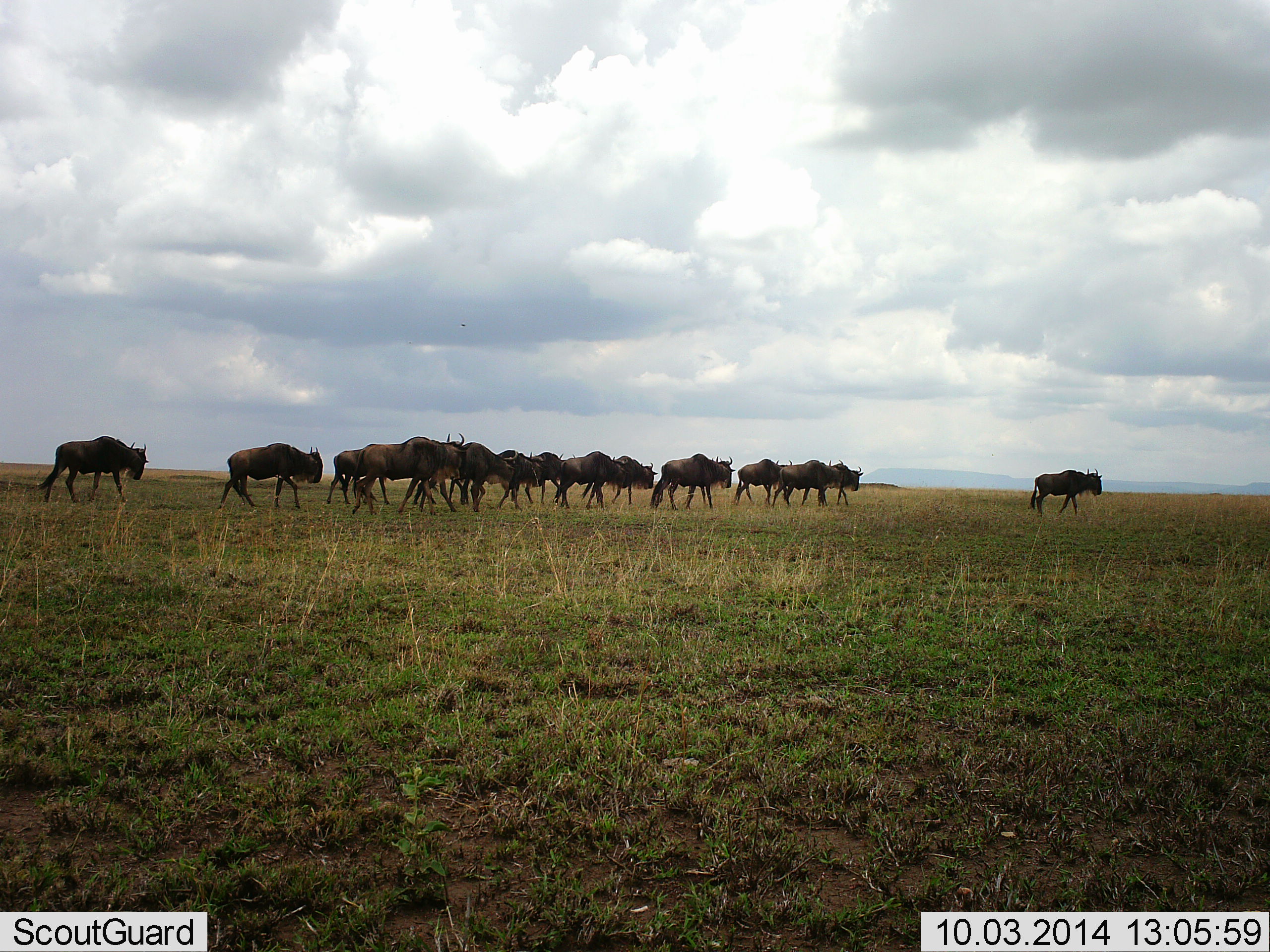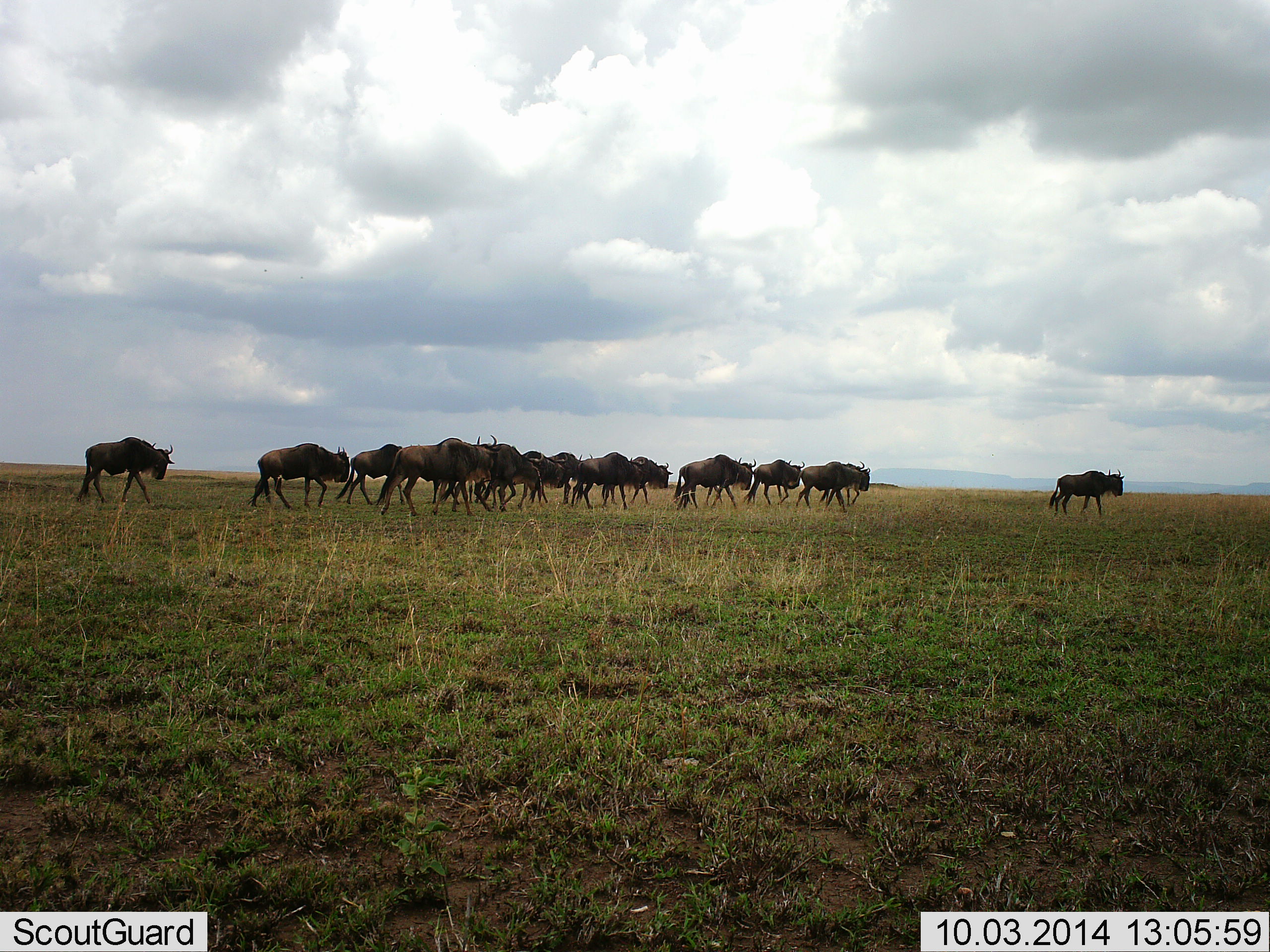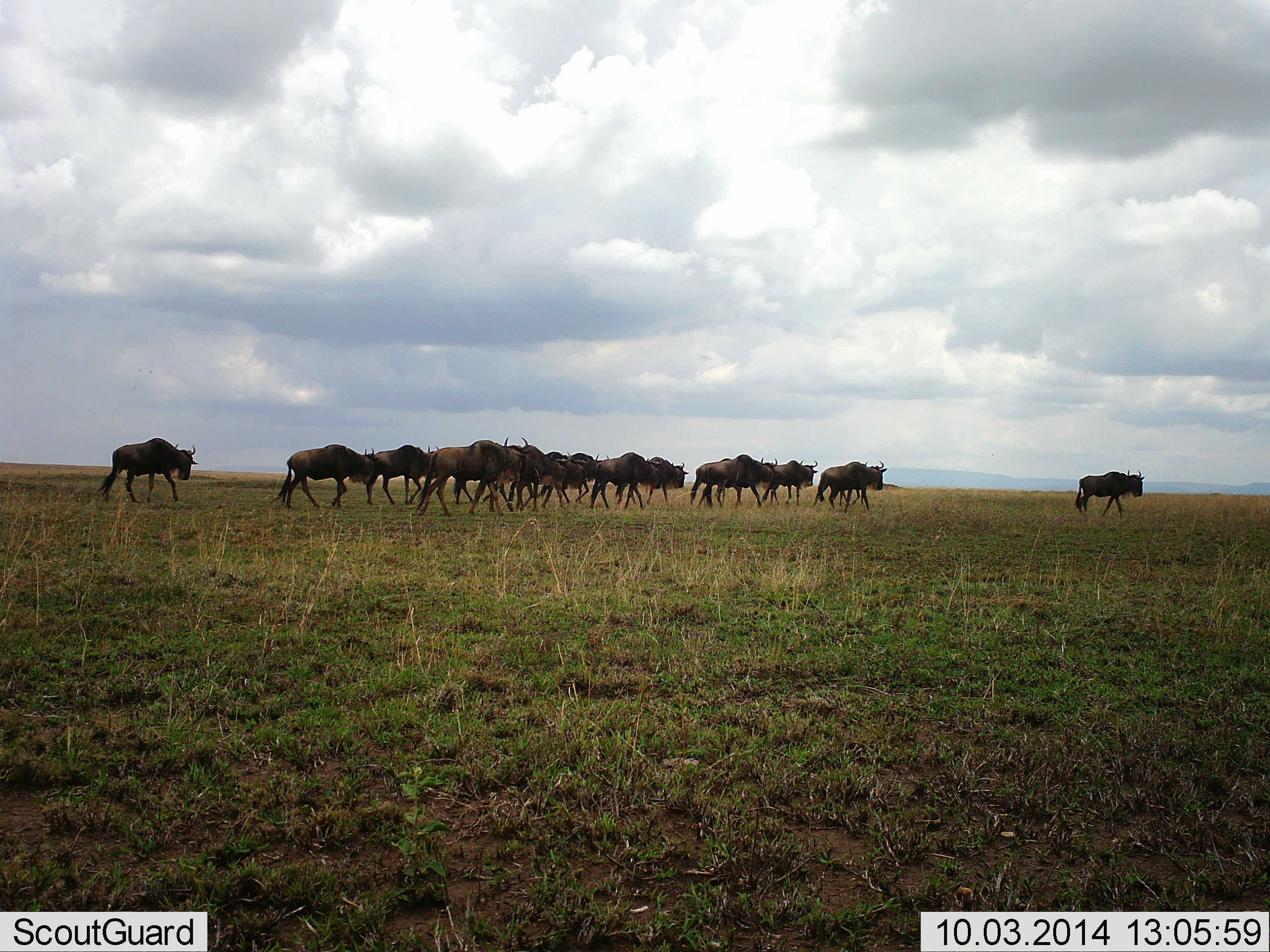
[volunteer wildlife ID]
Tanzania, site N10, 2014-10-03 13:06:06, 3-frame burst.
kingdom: Animalia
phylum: Chordata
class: Mammalia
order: Artiodactyla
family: Bovidae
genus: Connochaetes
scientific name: Connochaetes taurinus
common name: blue wildebeest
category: wildebeest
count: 11-50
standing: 10%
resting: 0%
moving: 100%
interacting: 0%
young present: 0%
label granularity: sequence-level